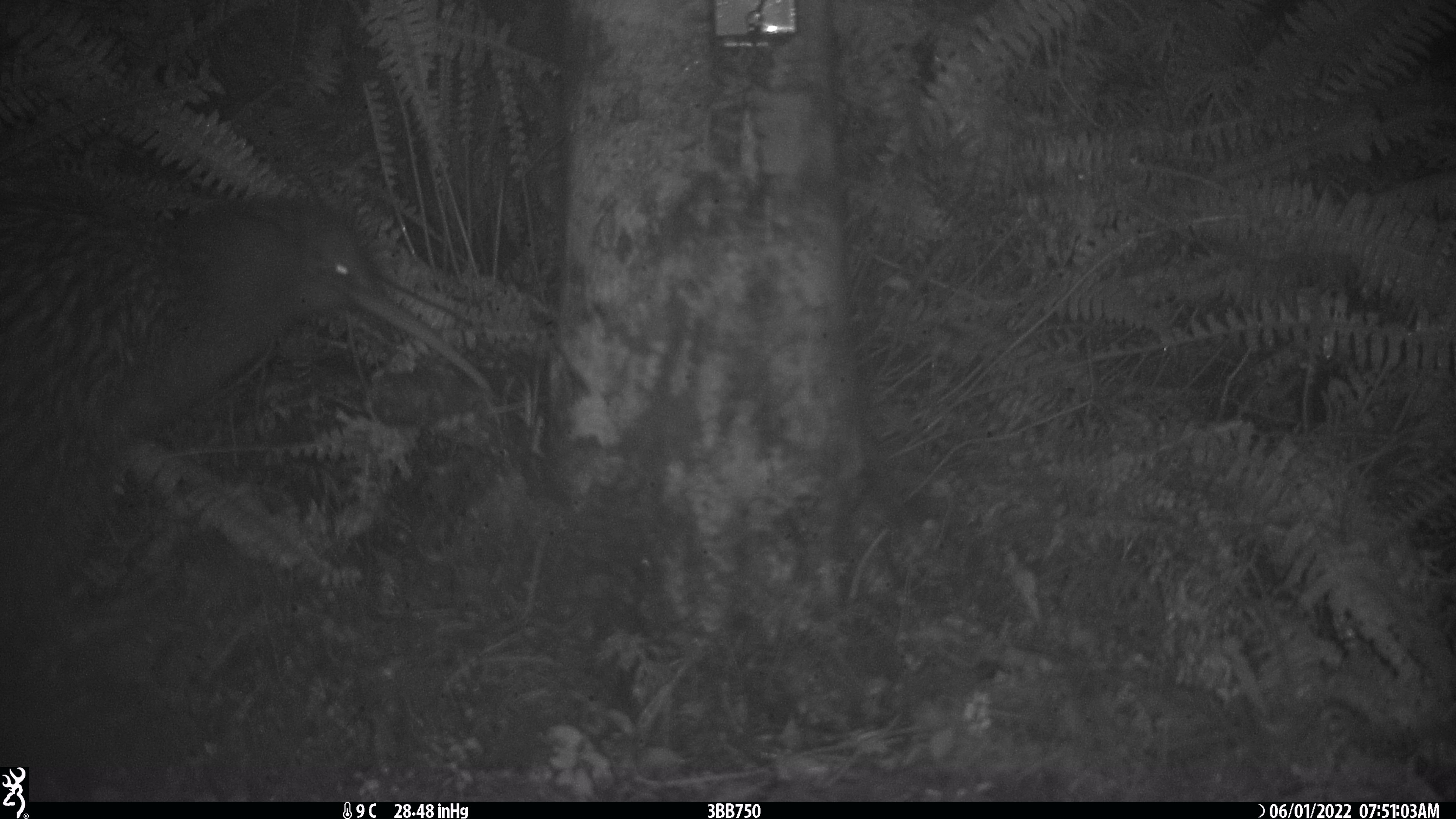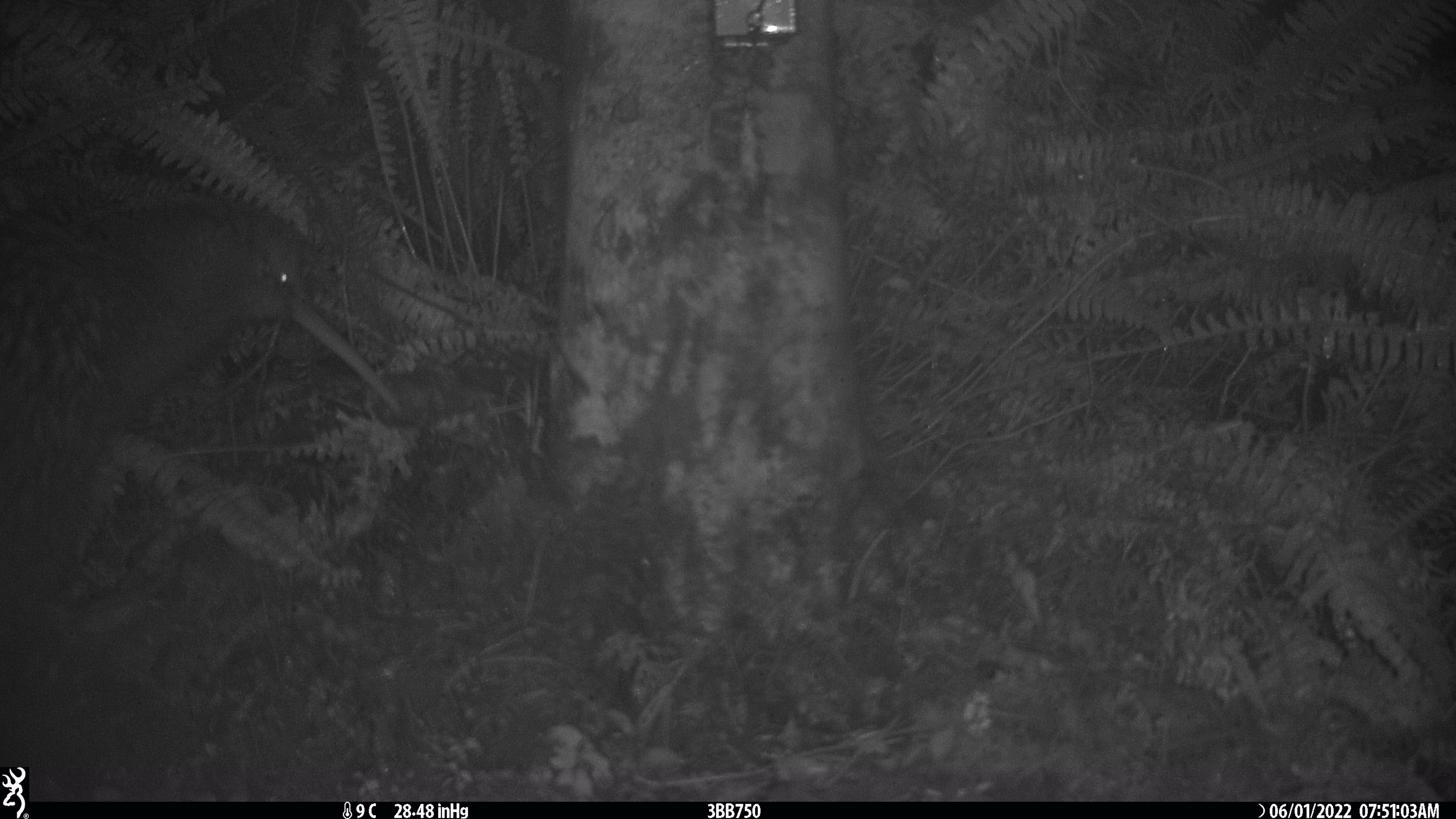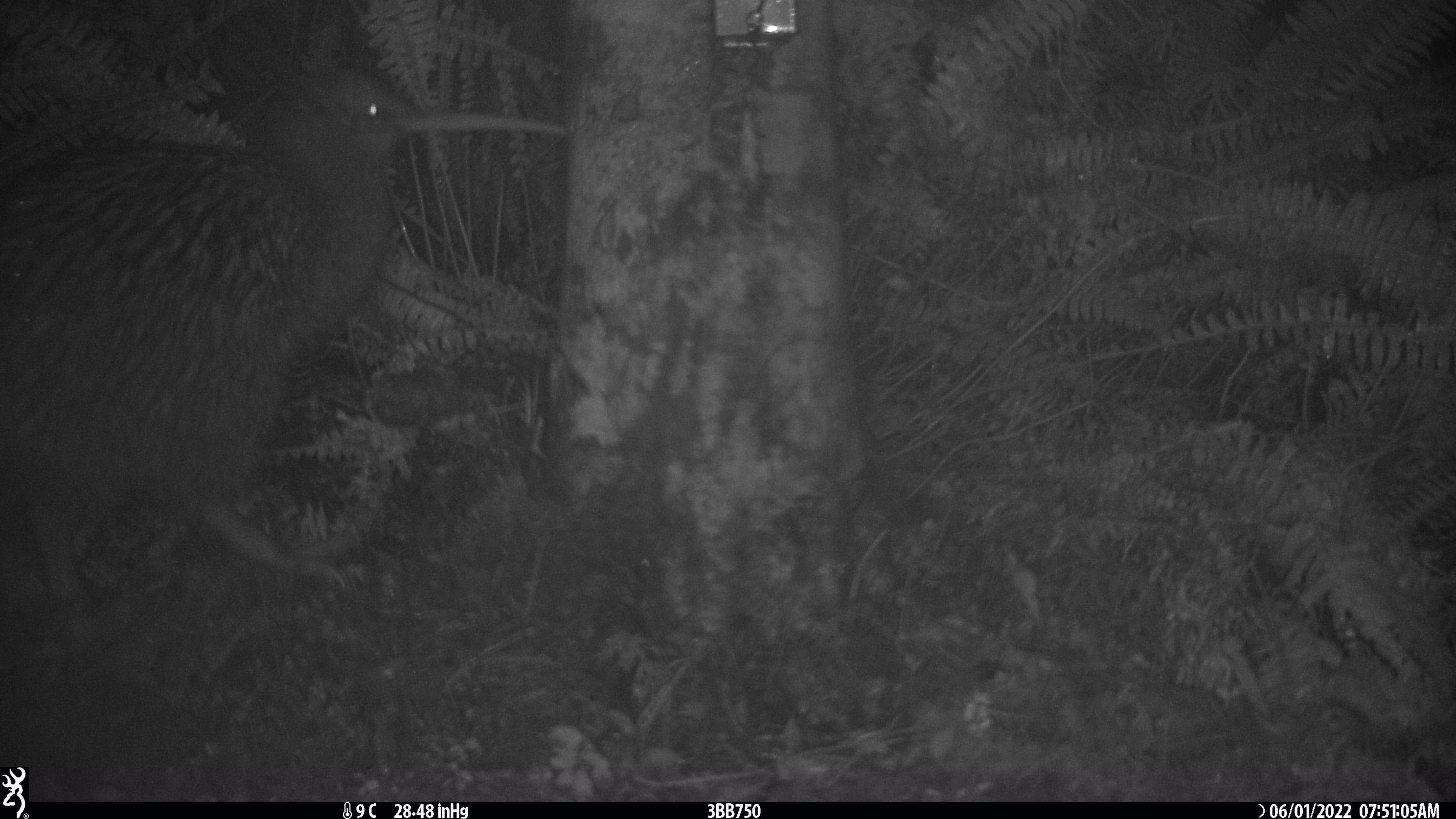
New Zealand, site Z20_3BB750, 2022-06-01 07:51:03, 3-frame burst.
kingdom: Animalia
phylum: Chordata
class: Aves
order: Apterygiformes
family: Apterygidae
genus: Apteryx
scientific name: Apteryx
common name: kiwi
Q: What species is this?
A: Kiwi (Apteryx).